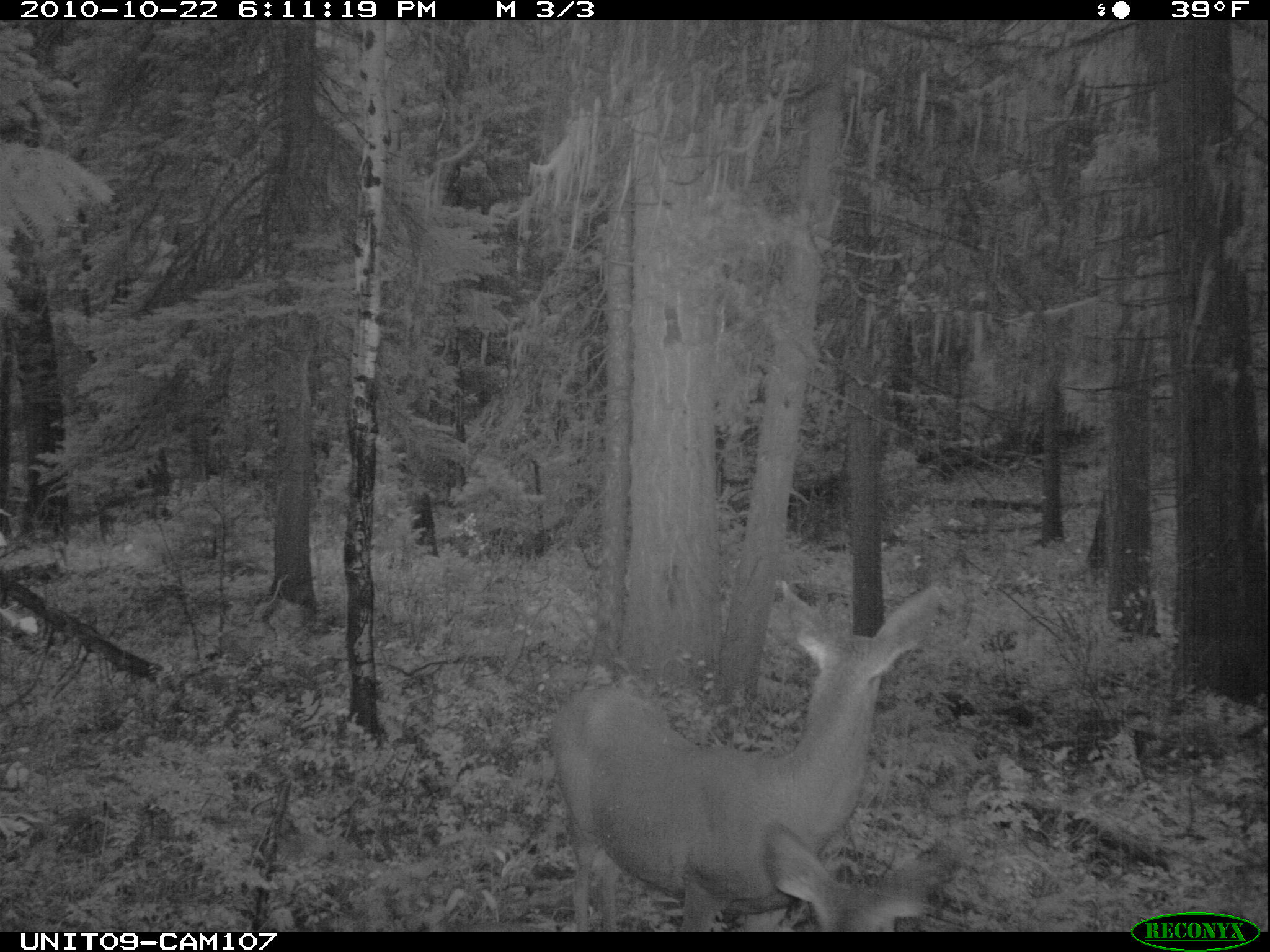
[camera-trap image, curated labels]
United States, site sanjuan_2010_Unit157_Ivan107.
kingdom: Animalia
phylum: Chordata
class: Mammalia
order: Artiodactyla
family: Cervidae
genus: Odocoileus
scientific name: Odocoileus hemionus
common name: mule deer